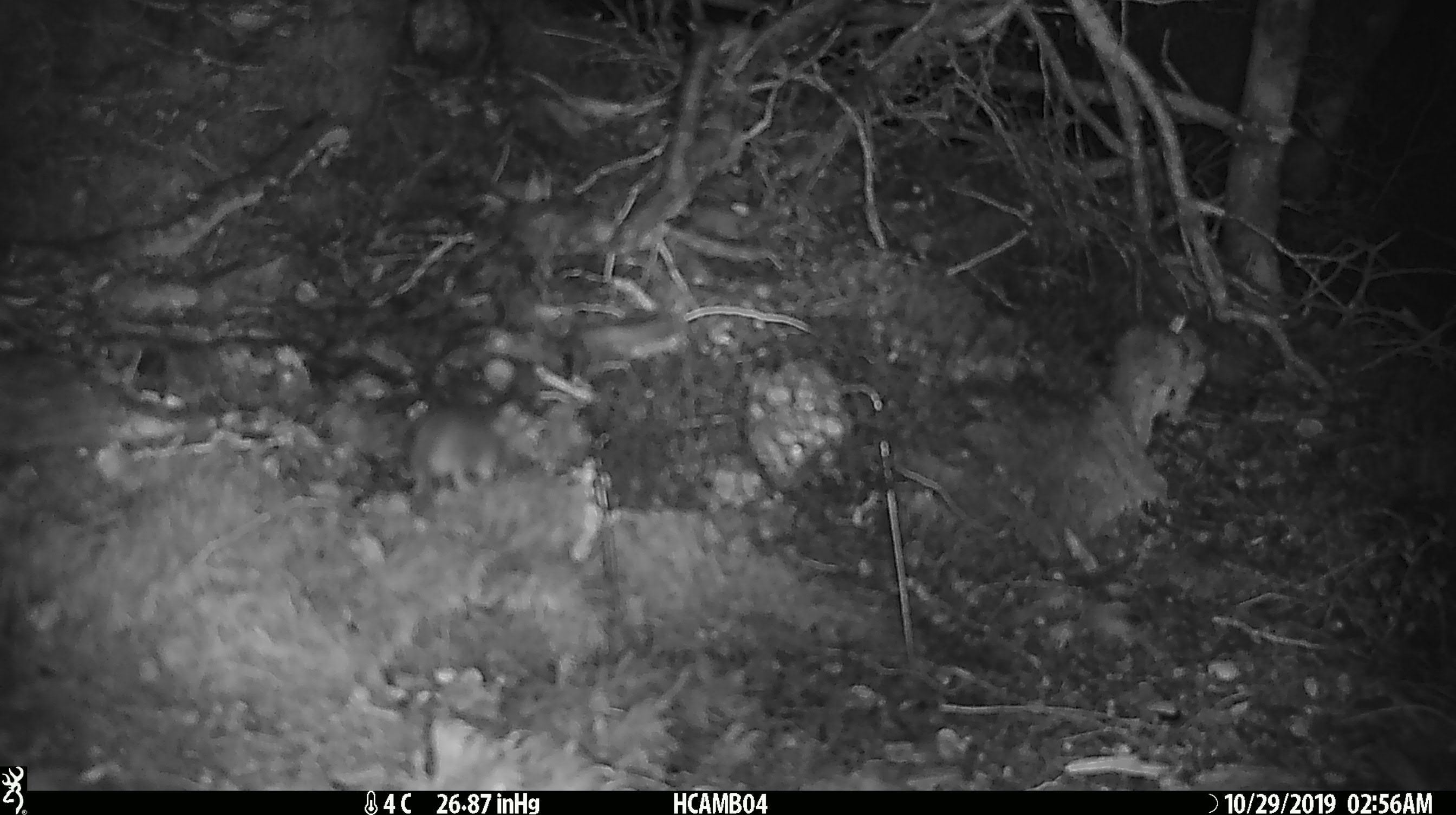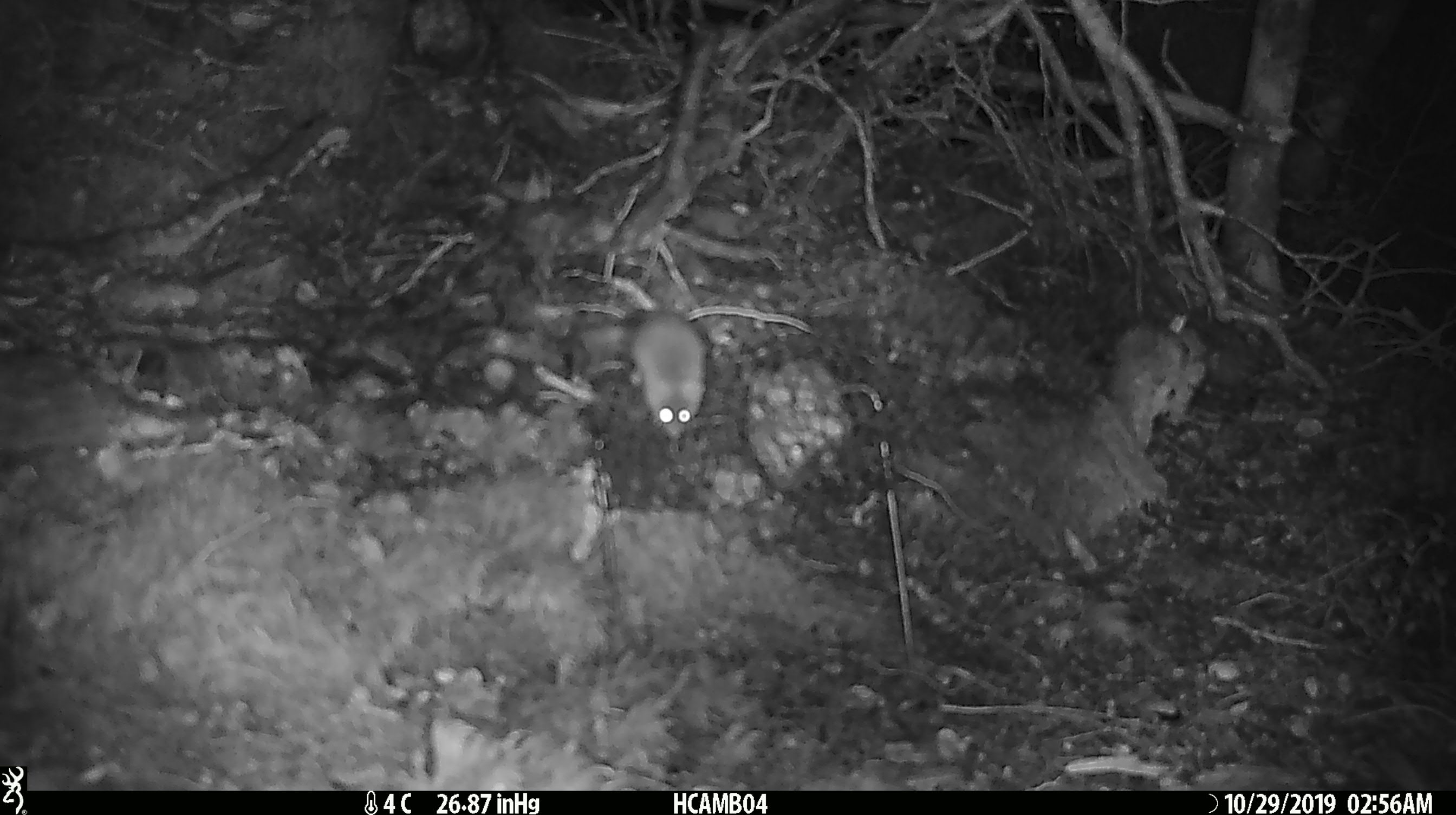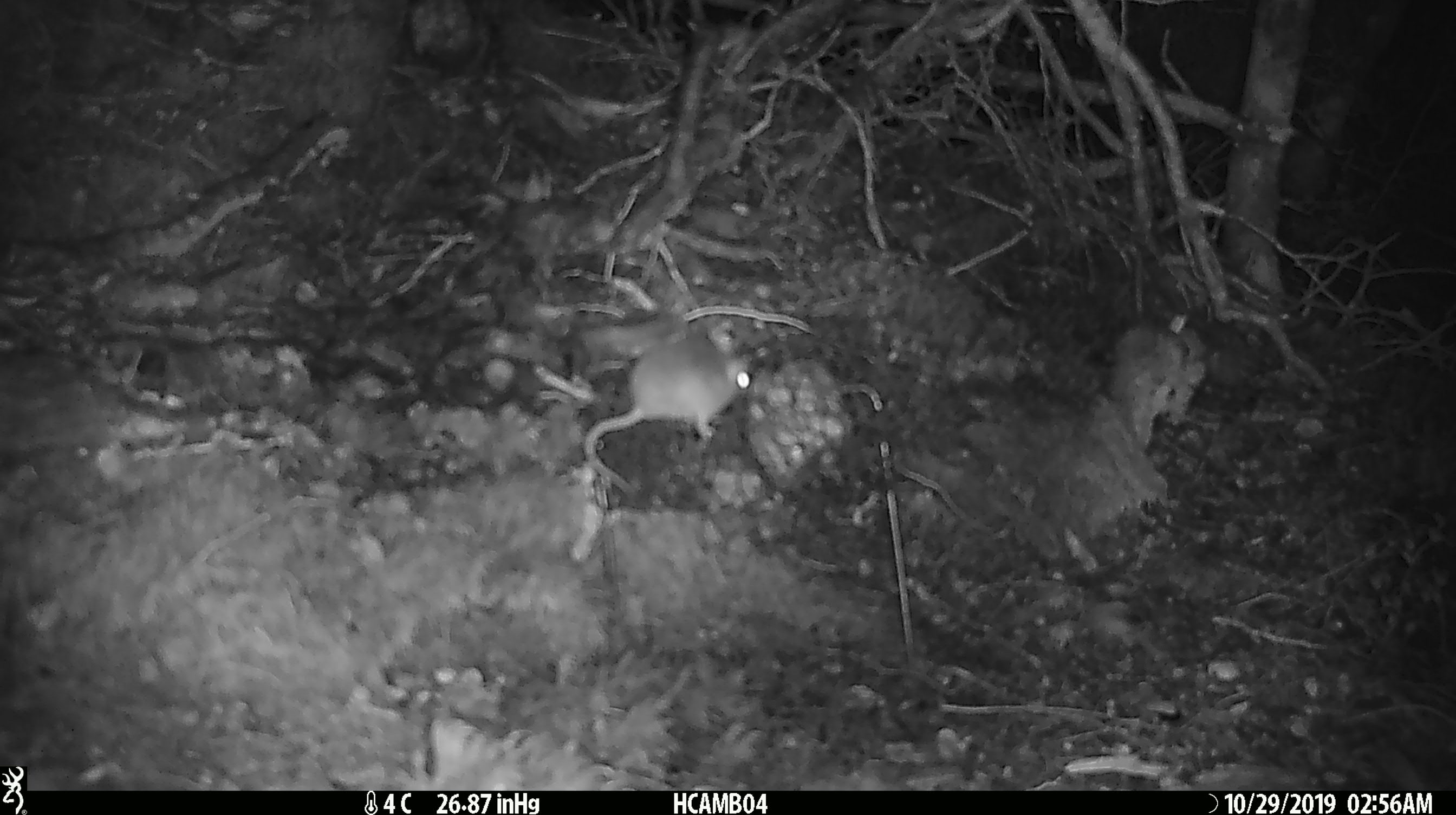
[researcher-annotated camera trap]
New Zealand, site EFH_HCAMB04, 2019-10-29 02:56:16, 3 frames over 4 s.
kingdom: Animalia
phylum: Chordata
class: Mammalia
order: Rodentia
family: Muridae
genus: Mus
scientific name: Mus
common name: mouse